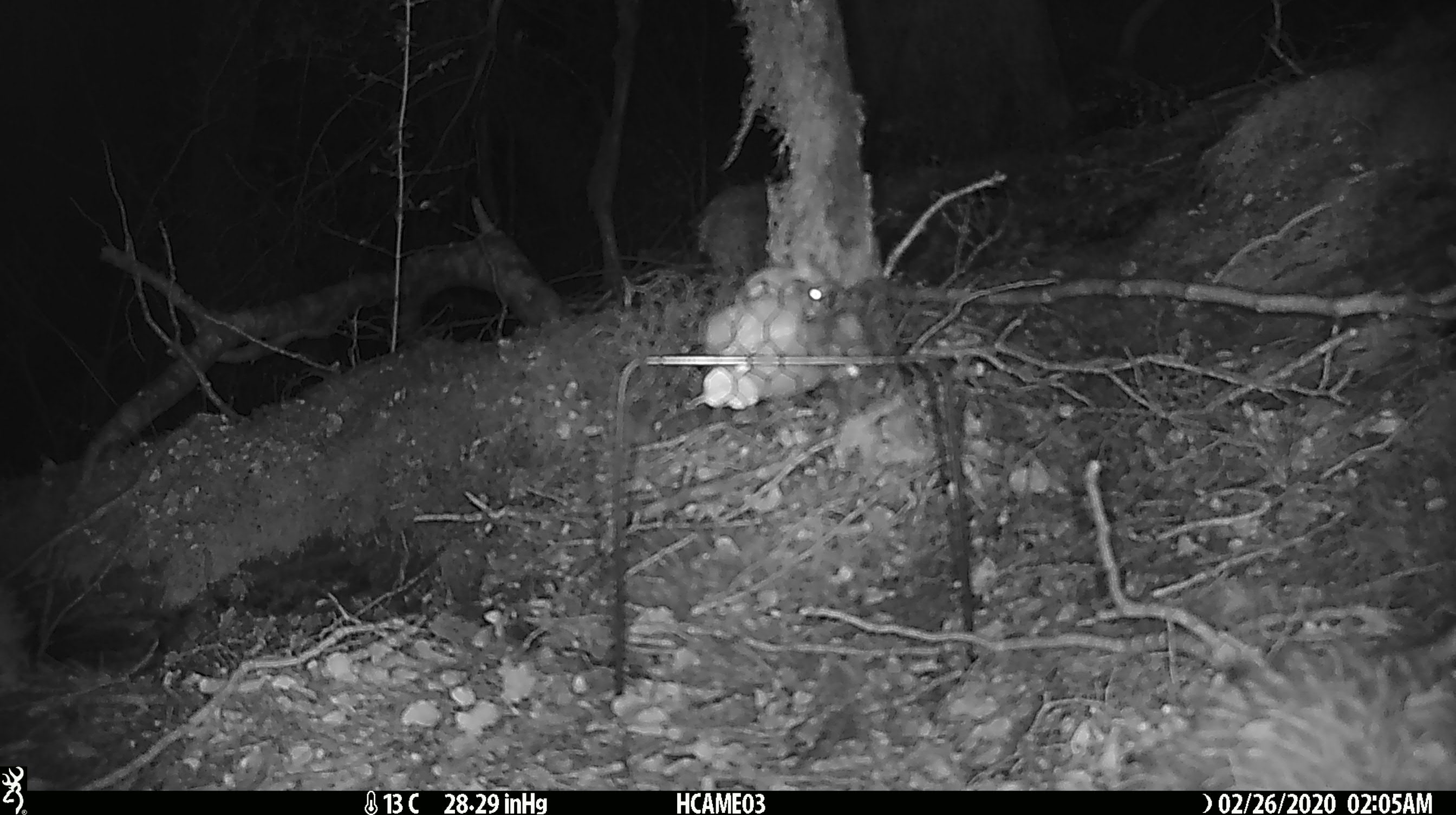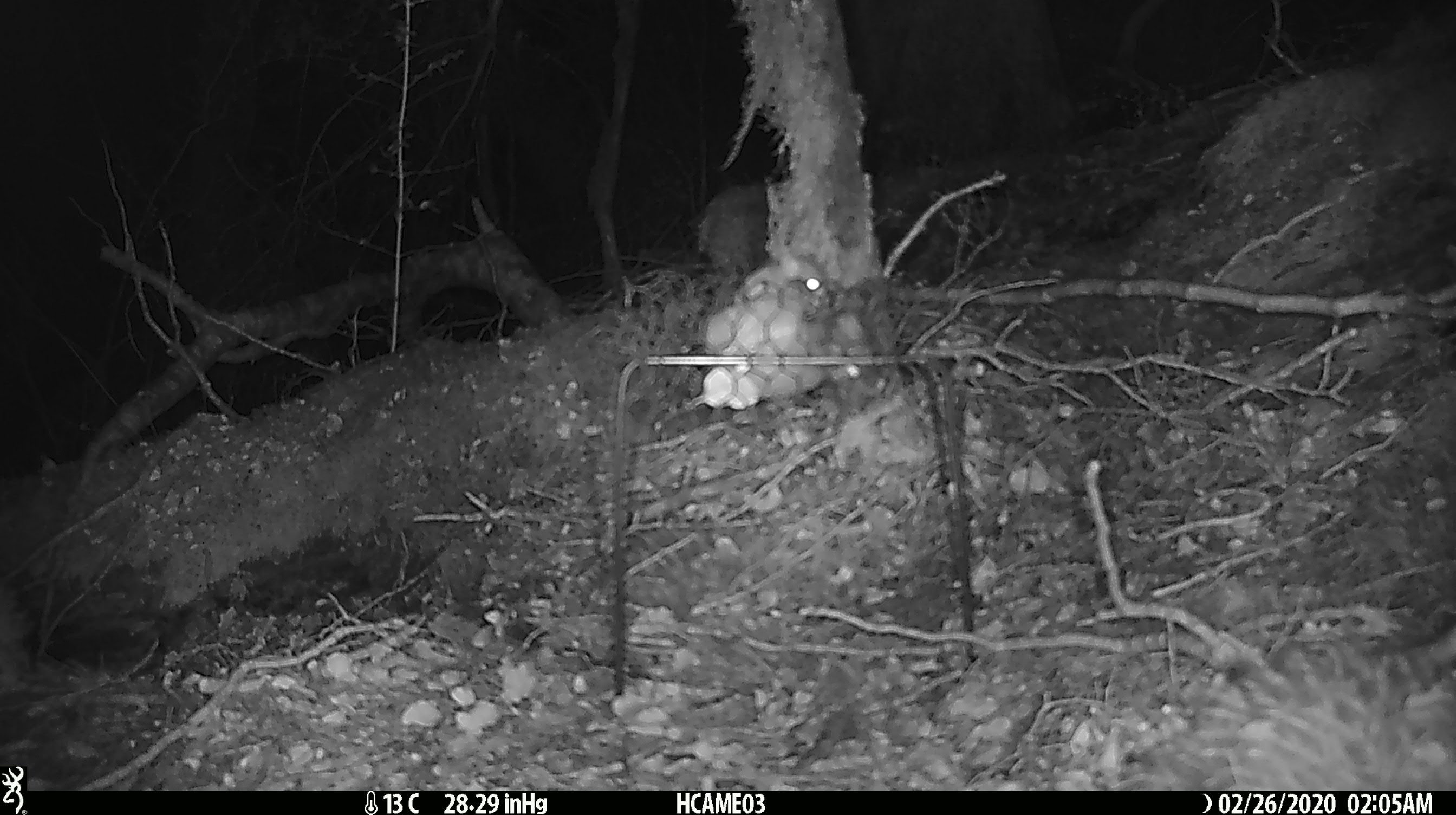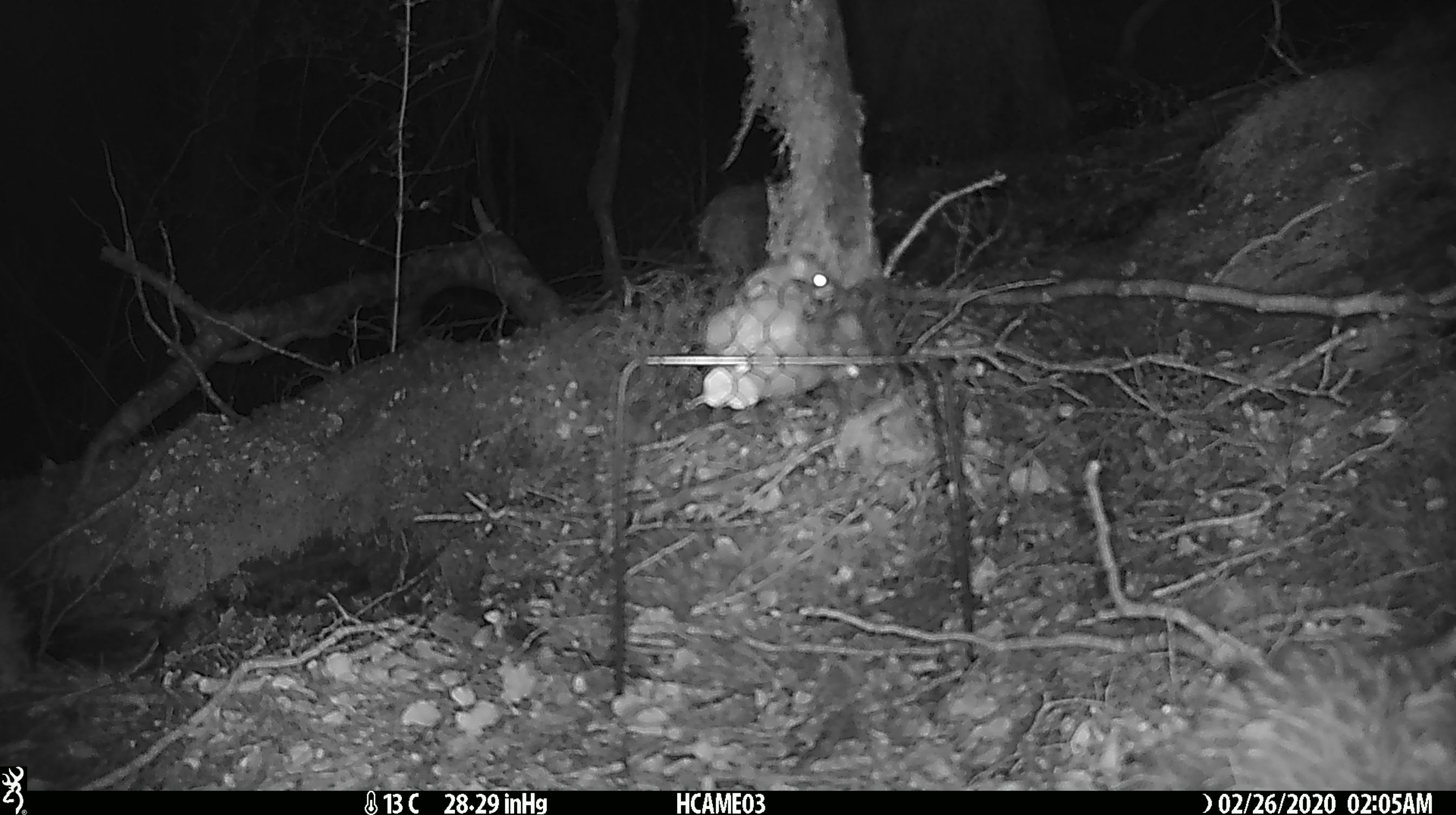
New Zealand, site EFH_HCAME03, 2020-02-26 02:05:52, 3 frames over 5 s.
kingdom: Animalia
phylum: Chordata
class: Mammalia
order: Rodentia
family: Muridae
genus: Mus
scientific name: Mus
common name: mouse